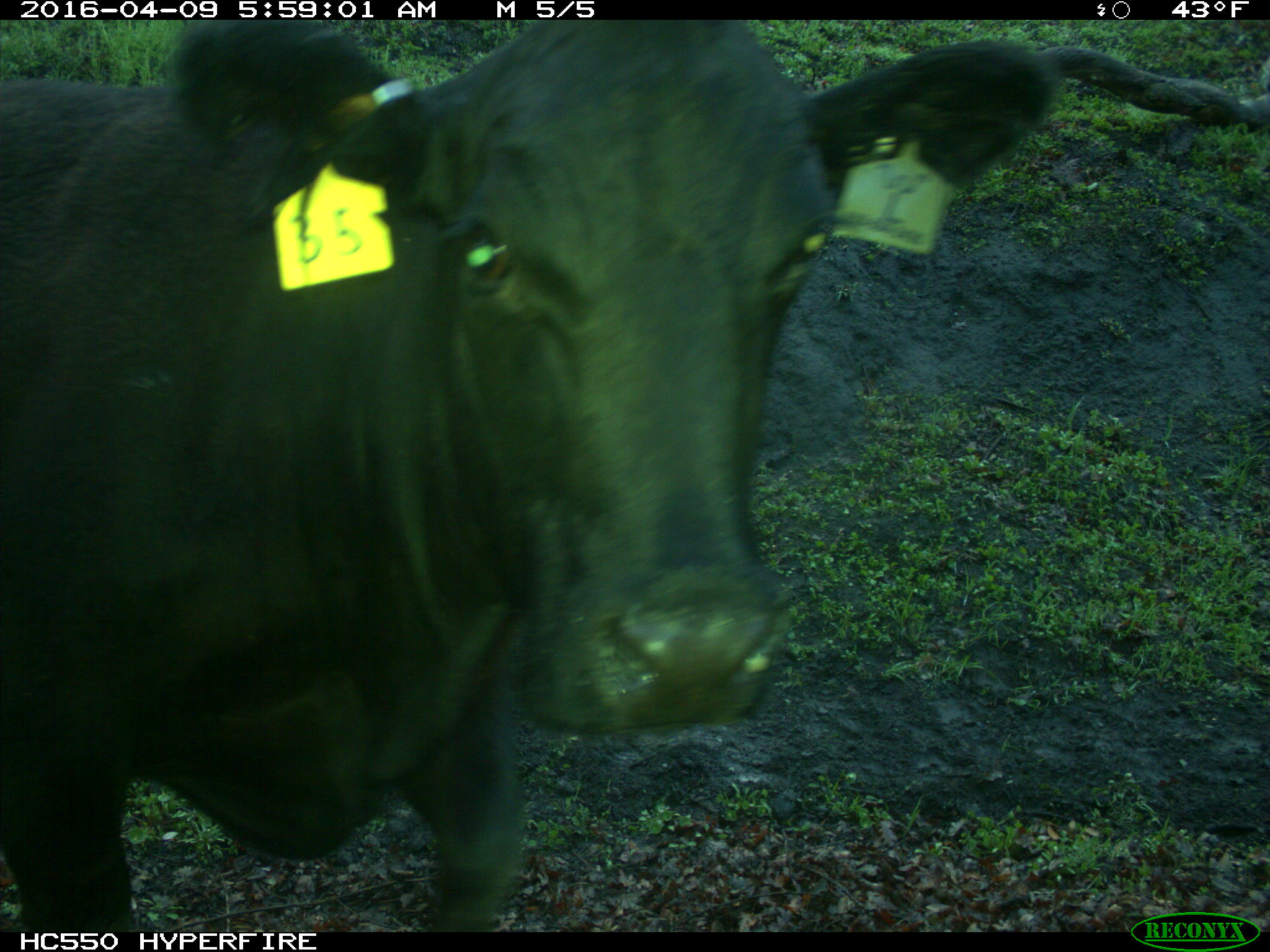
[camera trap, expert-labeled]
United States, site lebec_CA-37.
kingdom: Animalia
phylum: Chordata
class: Mammalia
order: Artiodactyla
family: Bovidae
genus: Bos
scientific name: Bos taurus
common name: domestic cow